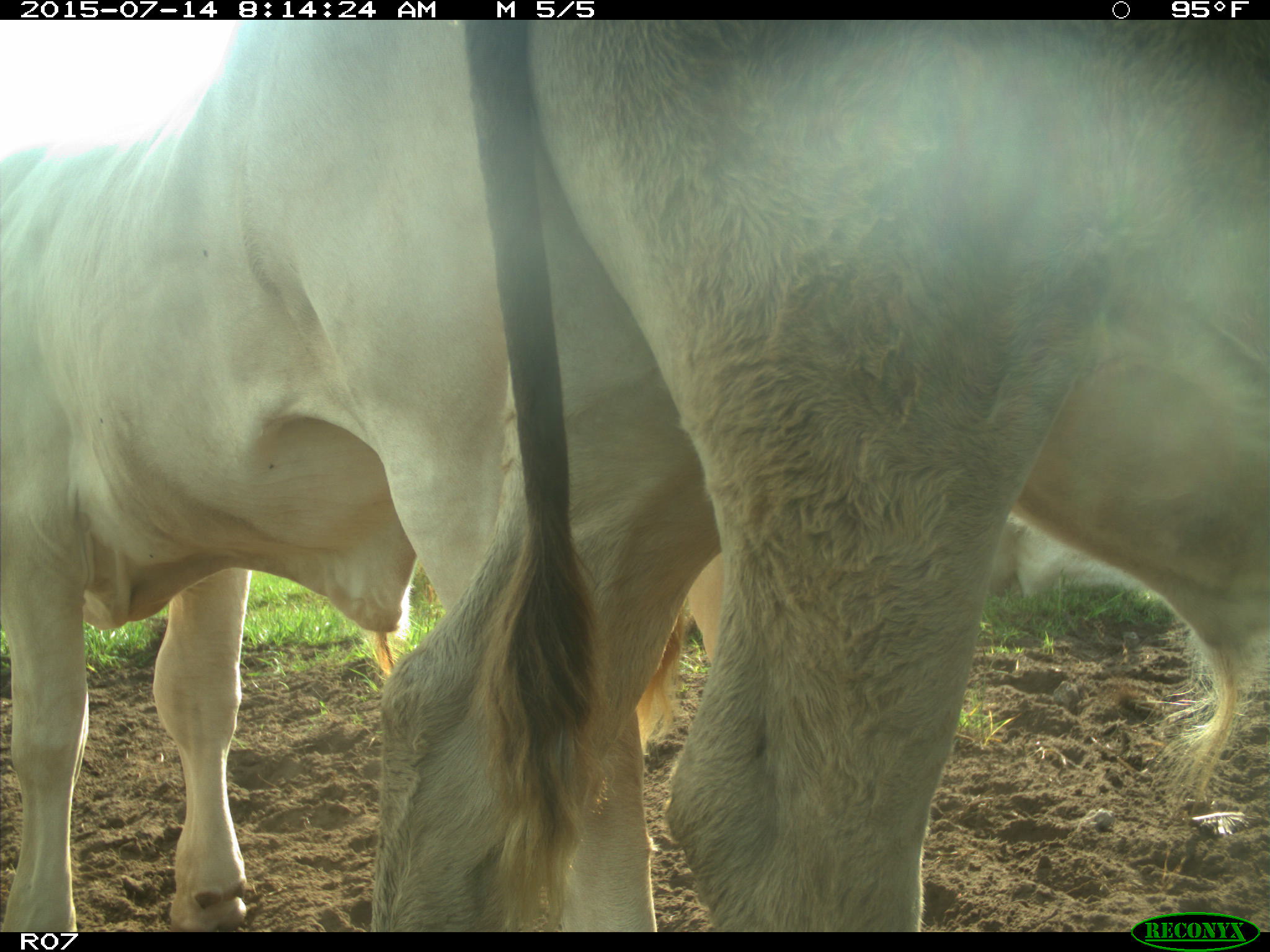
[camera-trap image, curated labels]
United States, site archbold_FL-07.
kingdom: Animalia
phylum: Chordata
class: Mammalia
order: Artiodactyla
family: Bovidae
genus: Bos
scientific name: Bos taurus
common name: domestic cow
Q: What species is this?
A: Bos taurus (domestic cow).